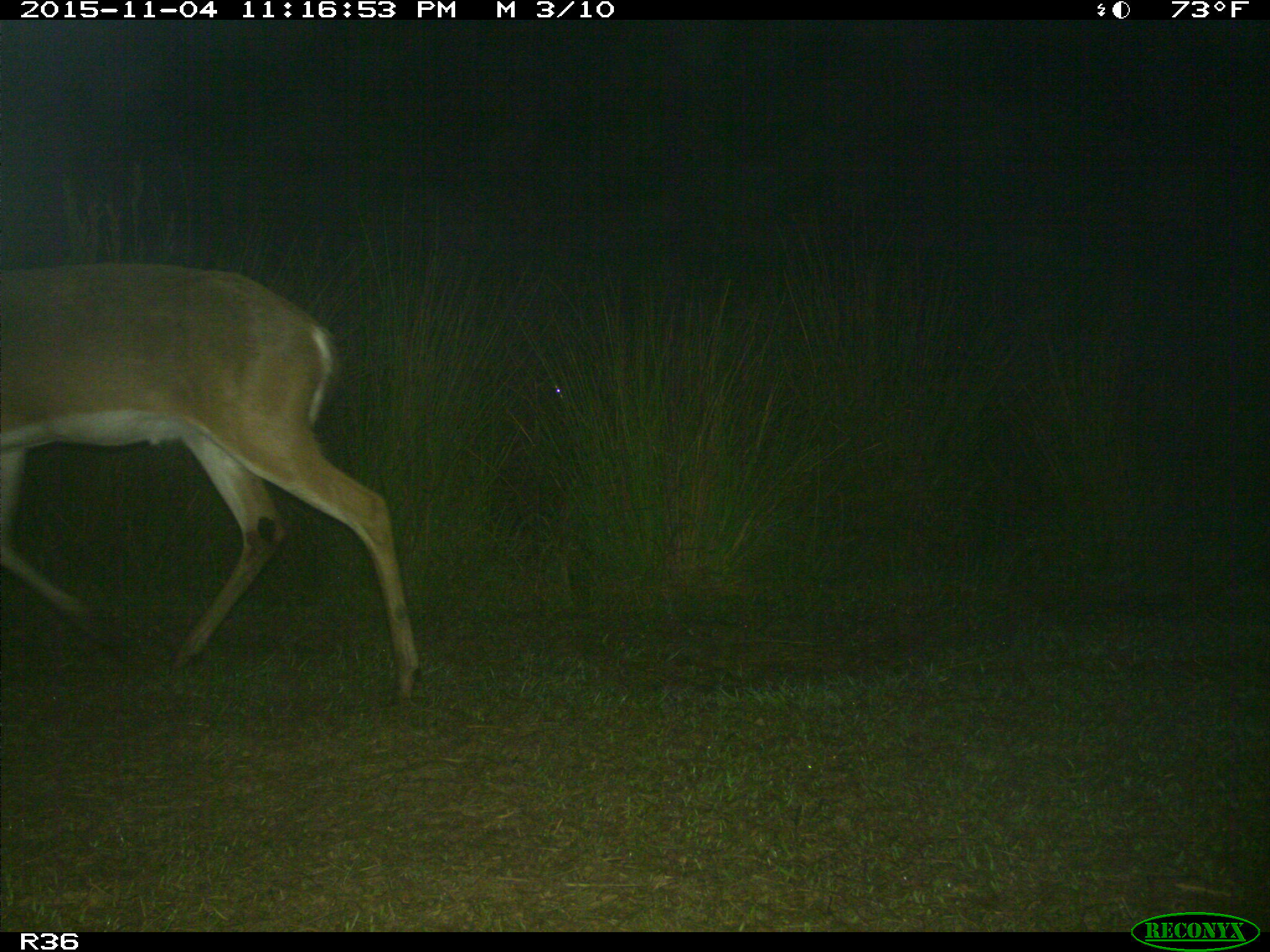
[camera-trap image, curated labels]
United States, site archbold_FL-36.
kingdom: Animalia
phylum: Chordata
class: Mammalia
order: Artiodactyla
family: Cervidae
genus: Odocoileus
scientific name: Odocoileus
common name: deer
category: unidentified deer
Unidentified deer (deer) (Odocoileus).